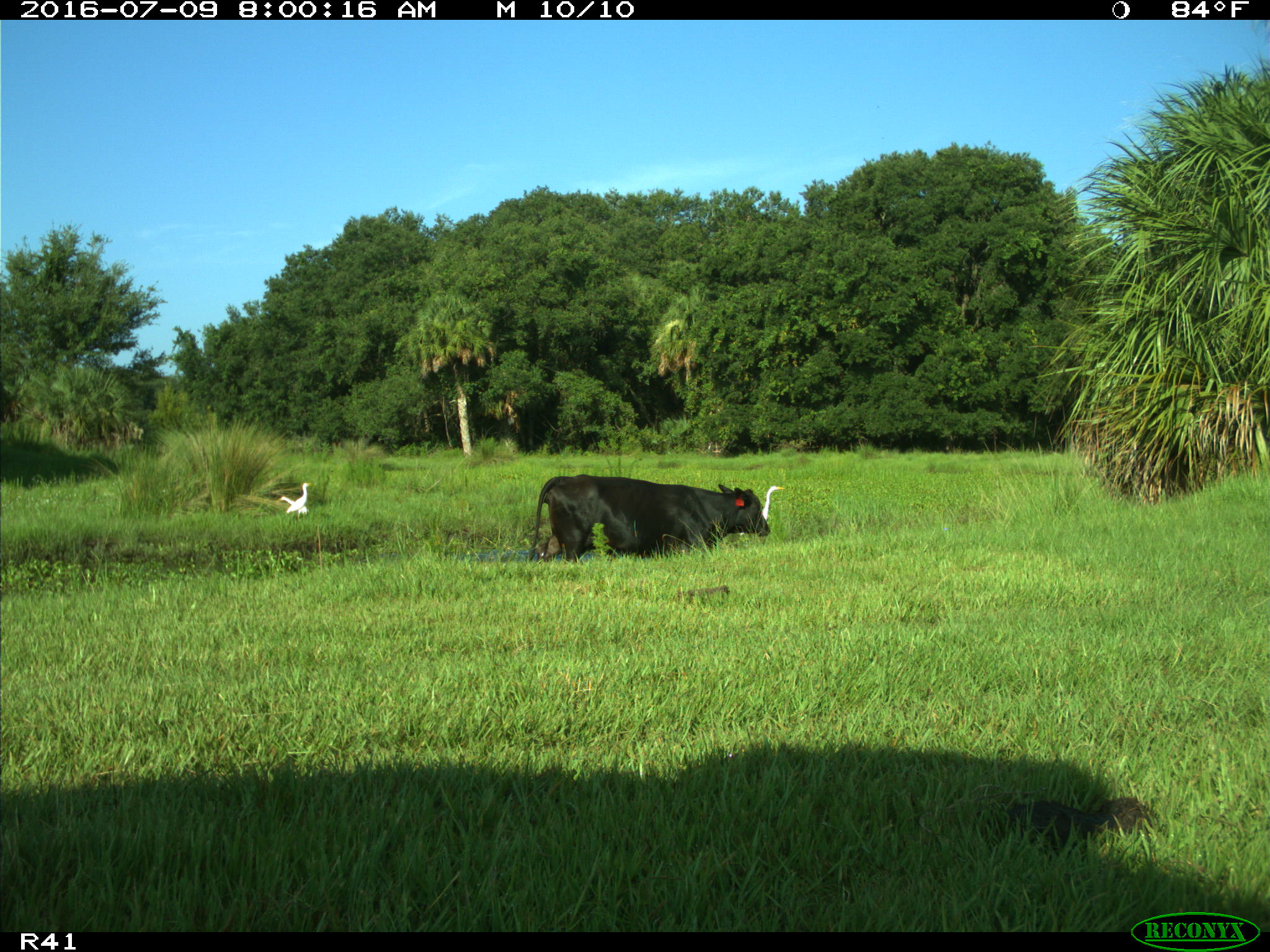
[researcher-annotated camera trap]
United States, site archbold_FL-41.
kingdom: Animalia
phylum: Chordata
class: Mammalia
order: Artiodactyla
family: Bovidae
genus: Bos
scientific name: Bos taurus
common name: domestic cow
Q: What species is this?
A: Bos taurus (domestic cow).